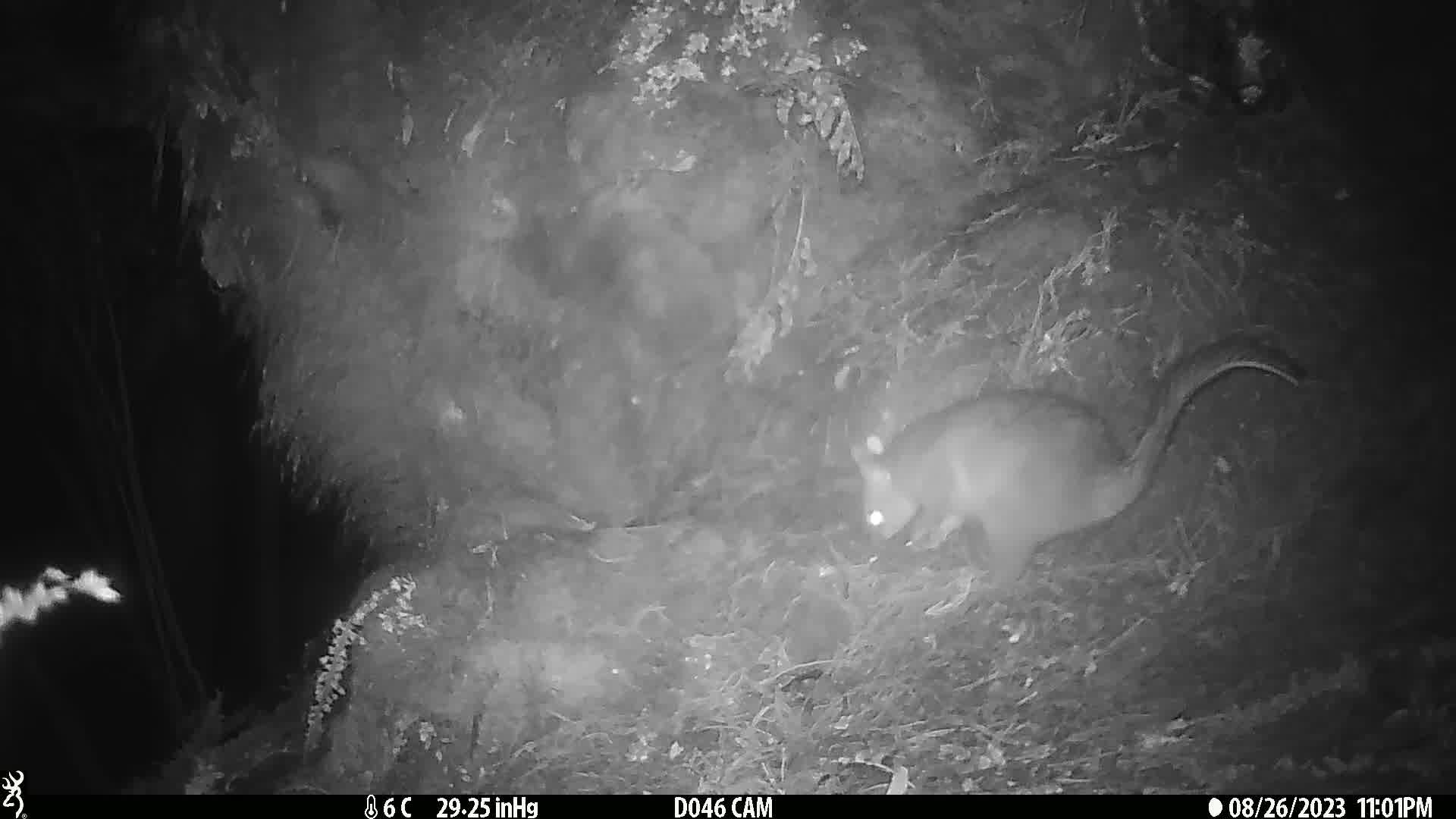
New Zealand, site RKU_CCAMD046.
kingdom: Animalia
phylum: Chordata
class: Mammalia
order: Diprotodontia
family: Phalangeridae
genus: Trichosurus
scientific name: Trichosurus vulpecula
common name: common brushtail possum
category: possum